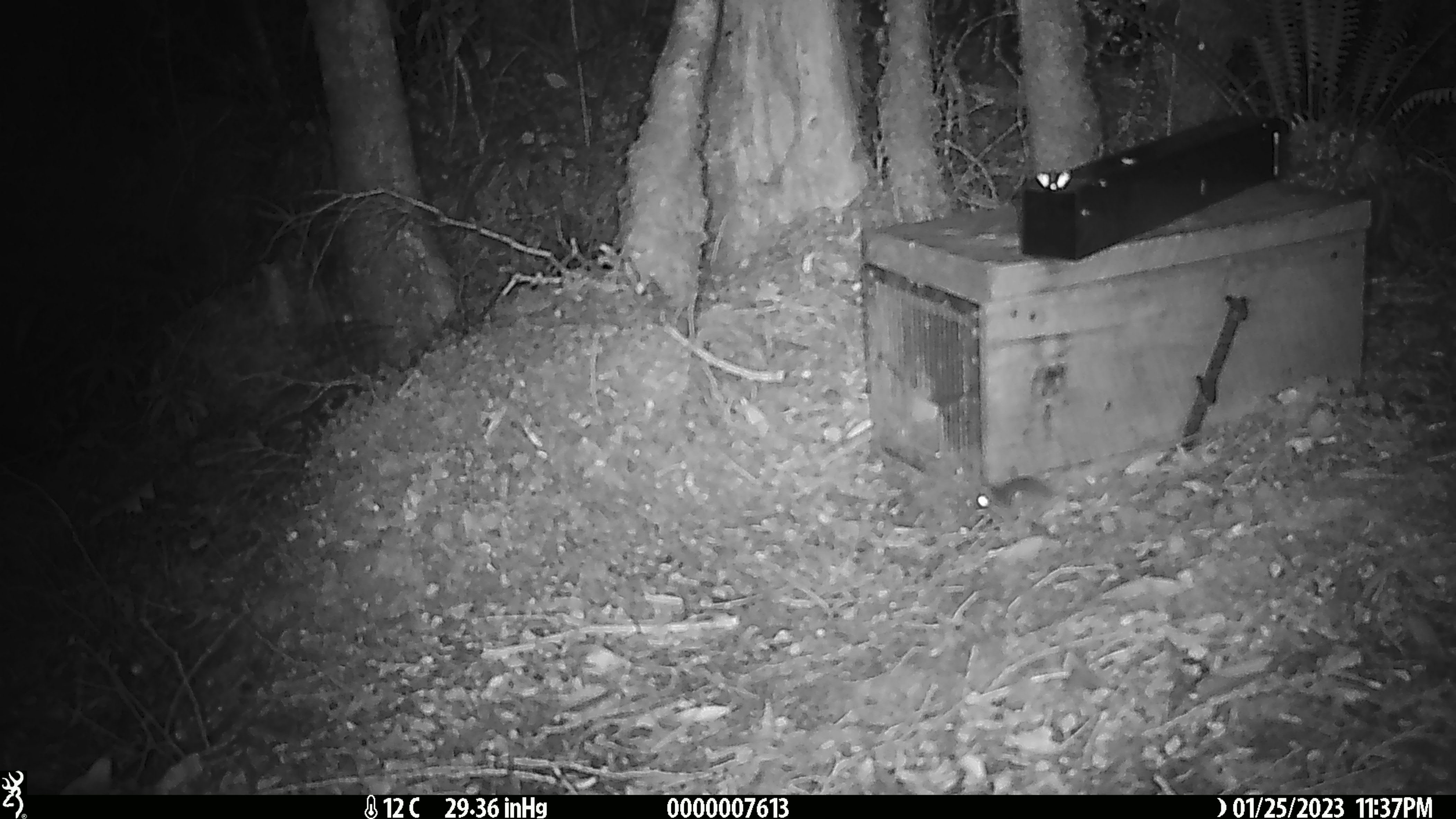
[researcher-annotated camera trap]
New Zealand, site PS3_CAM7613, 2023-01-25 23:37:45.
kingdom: Animalia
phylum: Chordata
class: Mammalia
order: Rodentia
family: Muridae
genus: Mus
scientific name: Mus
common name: mouse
Mouse (Mus).